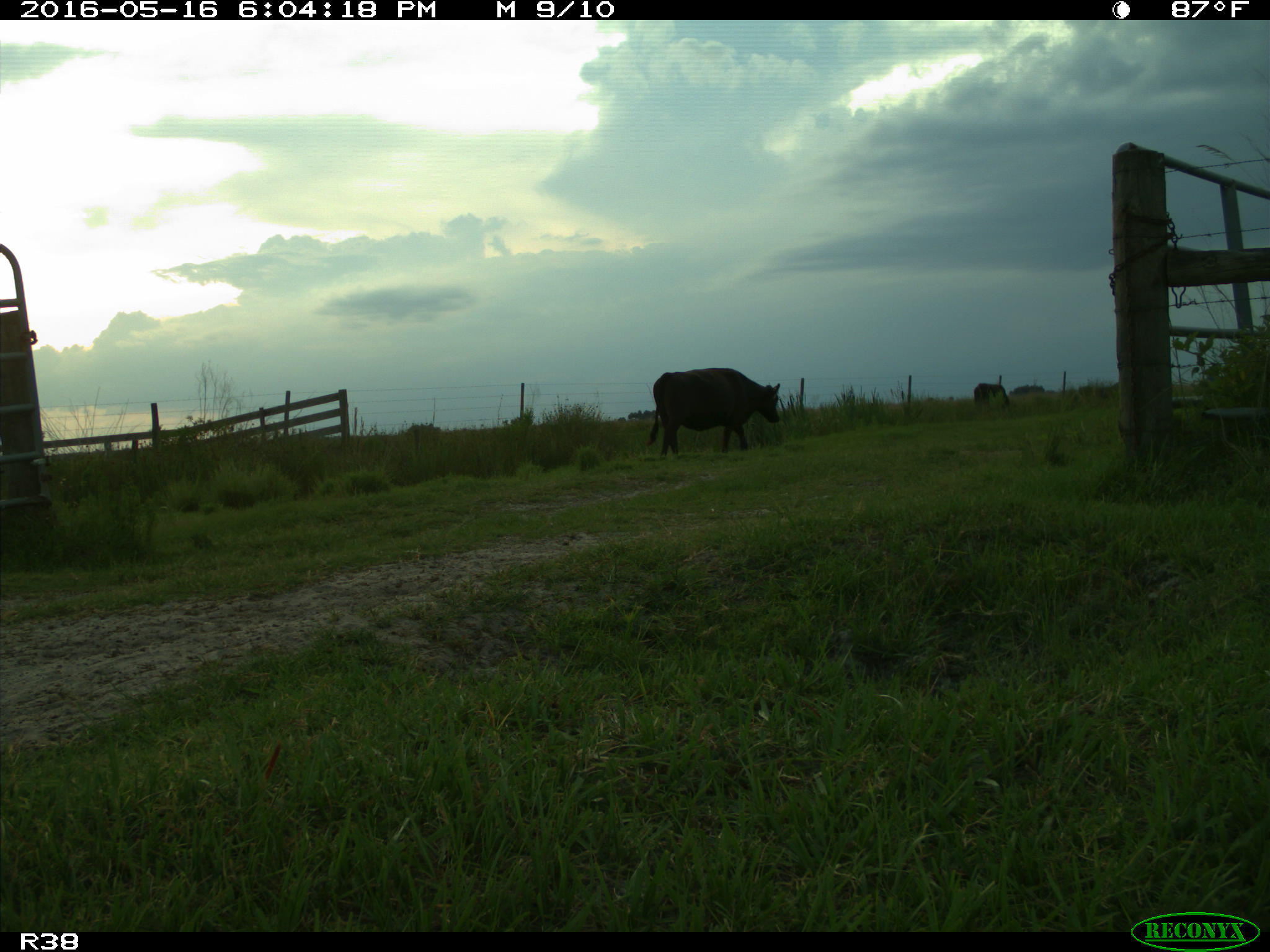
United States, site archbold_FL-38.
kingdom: Animalia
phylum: Chordata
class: Mammalia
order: Artiodactyla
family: Bovidae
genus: Bos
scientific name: Bos taurus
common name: domestic cow